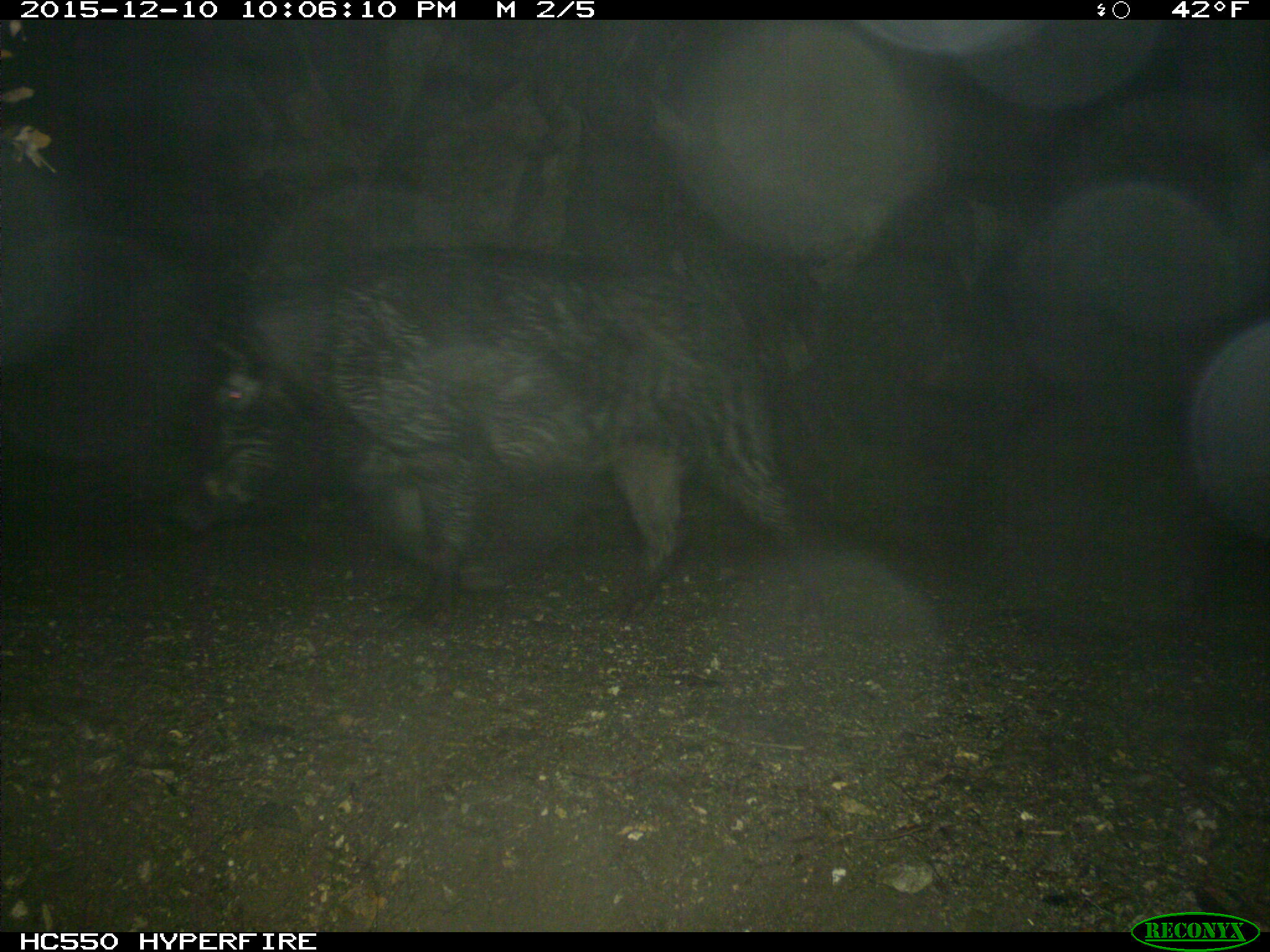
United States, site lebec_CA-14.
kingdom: Animalia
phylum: Chordata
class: Mammalia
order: Artiodactyla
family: Suidae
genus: Sus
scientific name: Sus scrofa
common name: wild boar